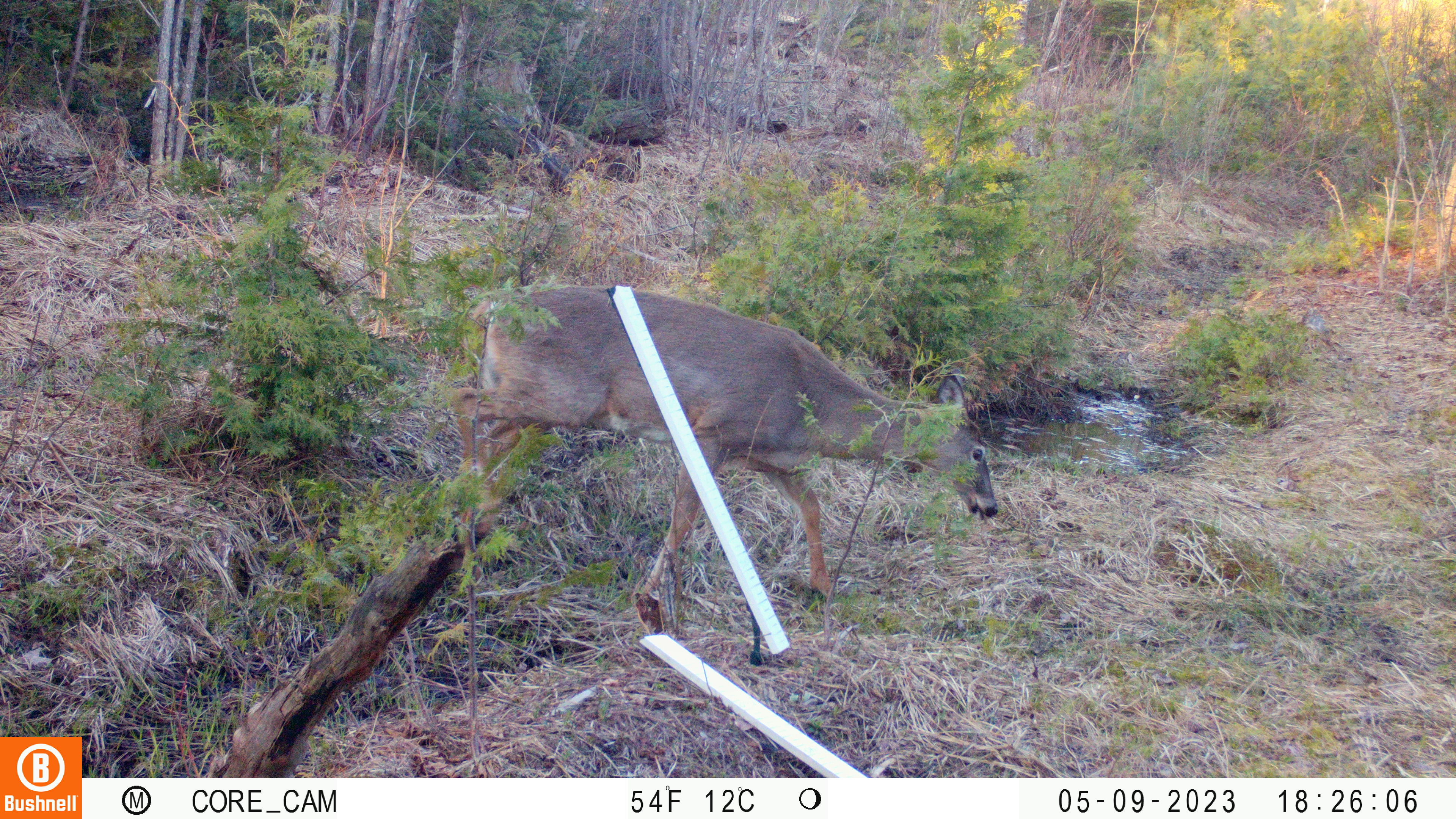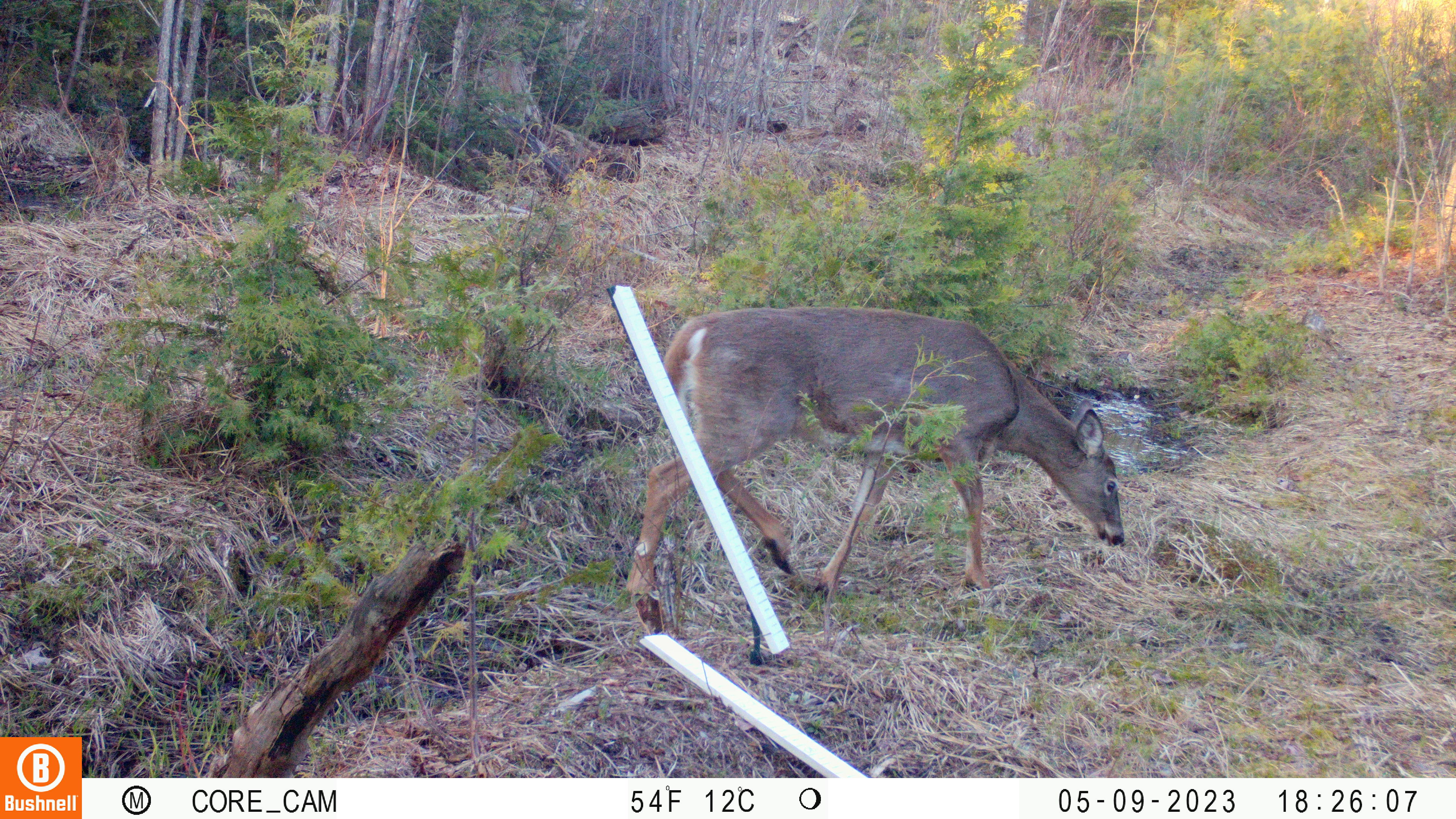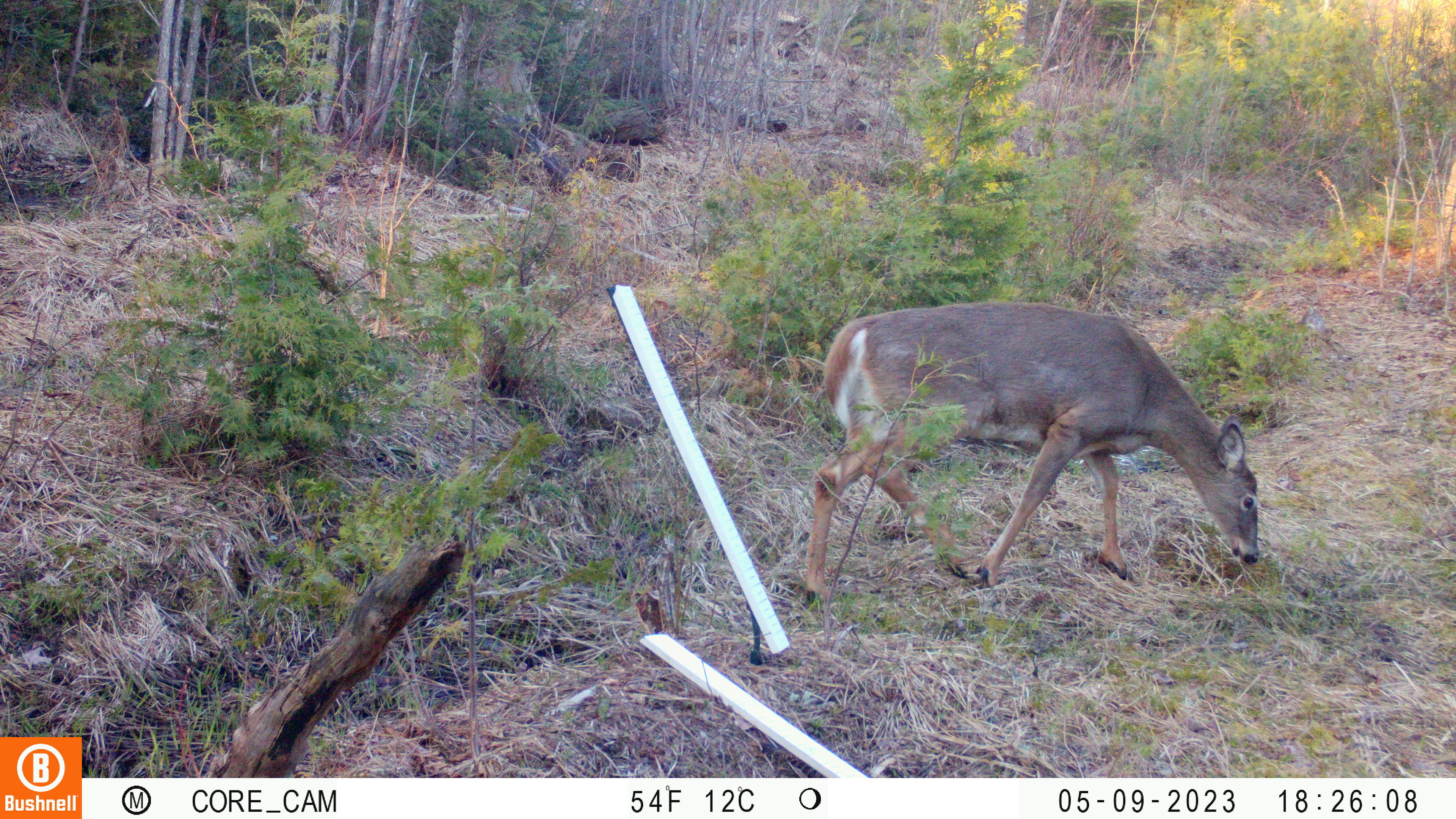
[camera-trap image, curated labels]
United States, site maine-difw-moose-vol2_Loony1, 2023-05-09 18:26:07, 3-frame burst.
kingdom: Animalia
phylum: Chordata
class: Mammalia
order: Artiodactyla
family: Cervidae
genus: Odocoileus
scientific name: Odocoileus virginianus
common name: white-tailed deer